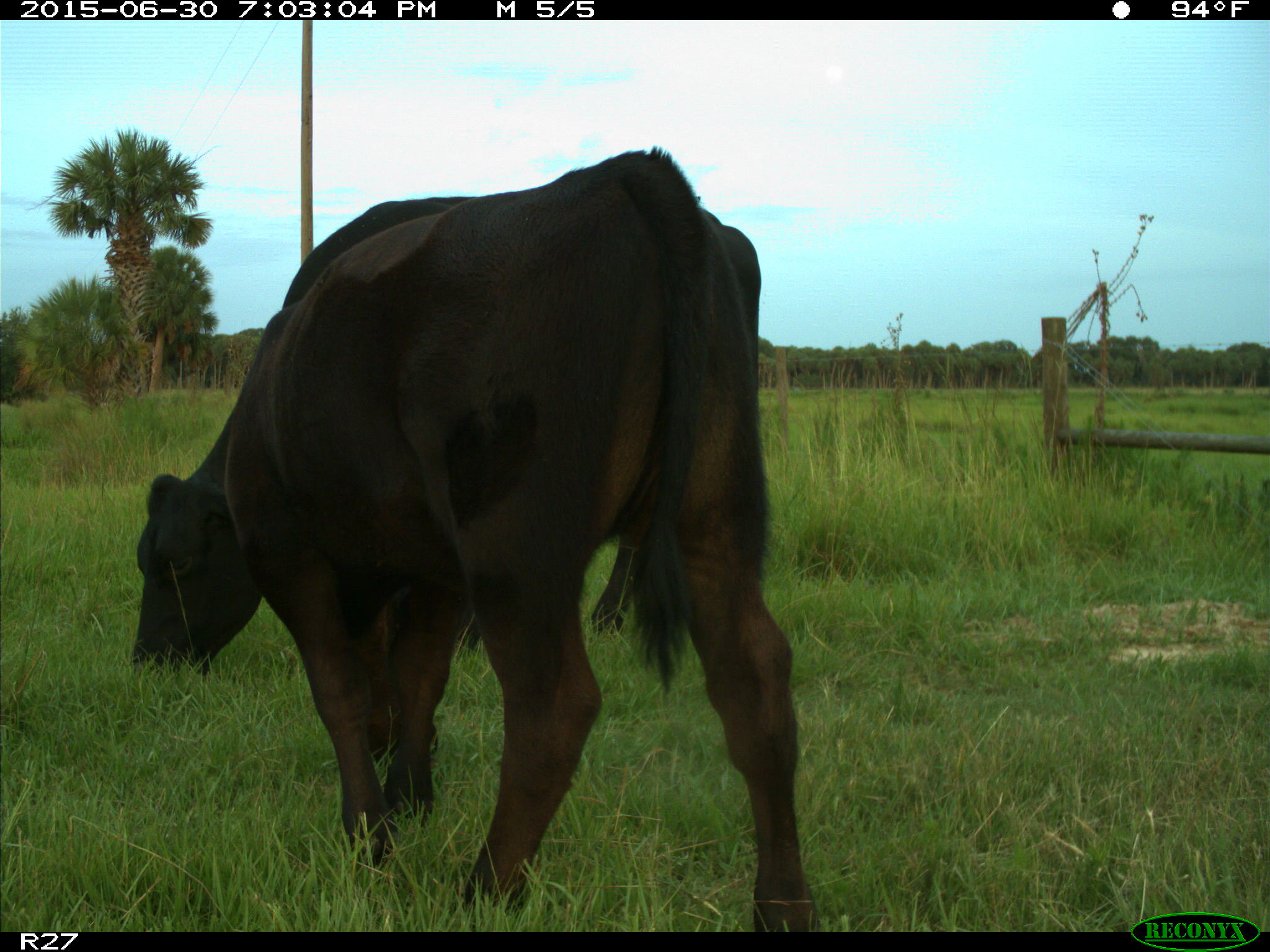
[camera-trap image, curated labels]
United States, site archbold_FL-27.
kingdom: Animalia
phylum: Chordata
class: Mammalia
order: Artiodactyla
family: Bovidae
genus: Bos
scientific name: Bos taurus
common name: domestic cow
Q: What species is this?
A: Bos taurus (domestic cow).